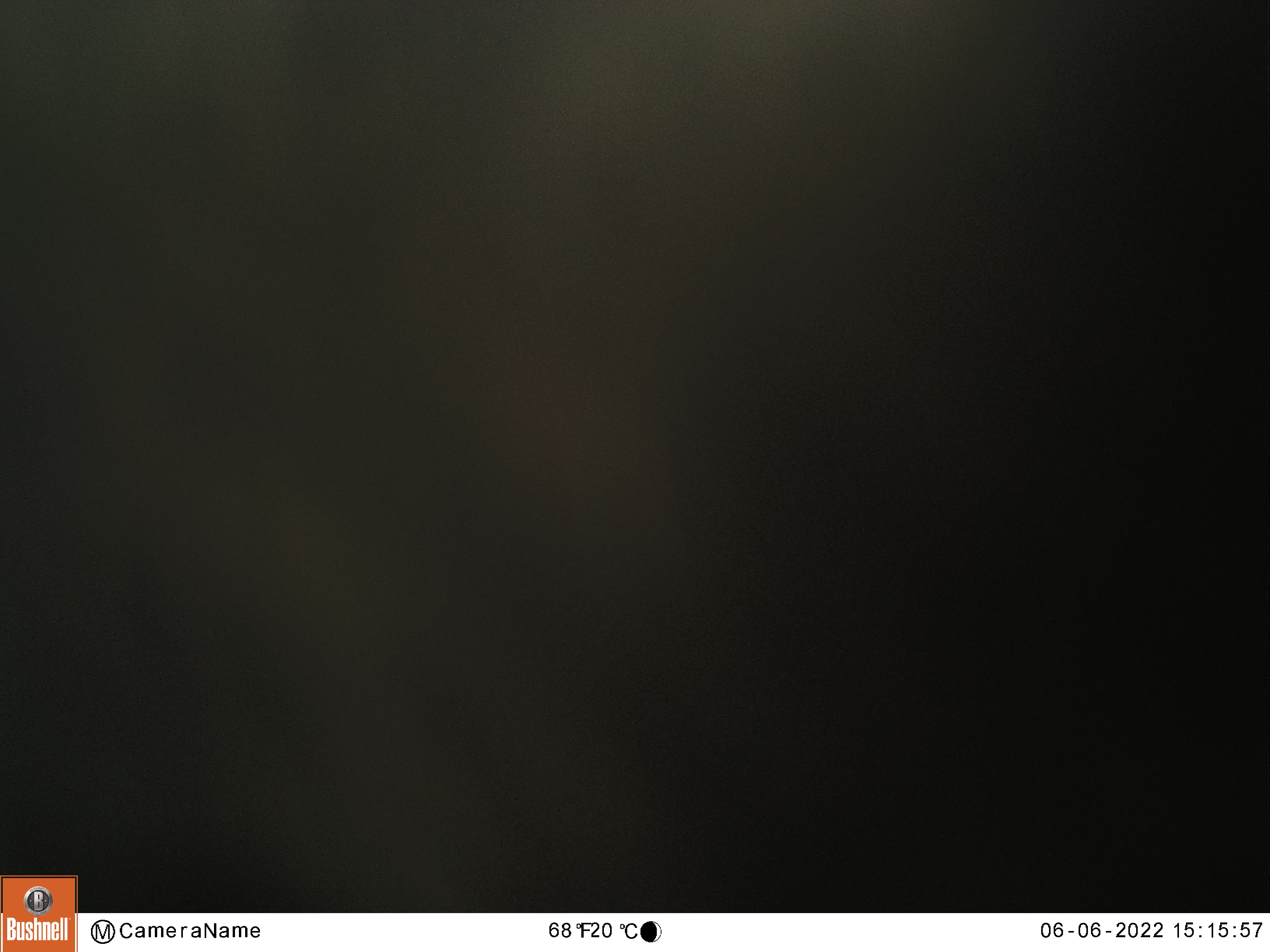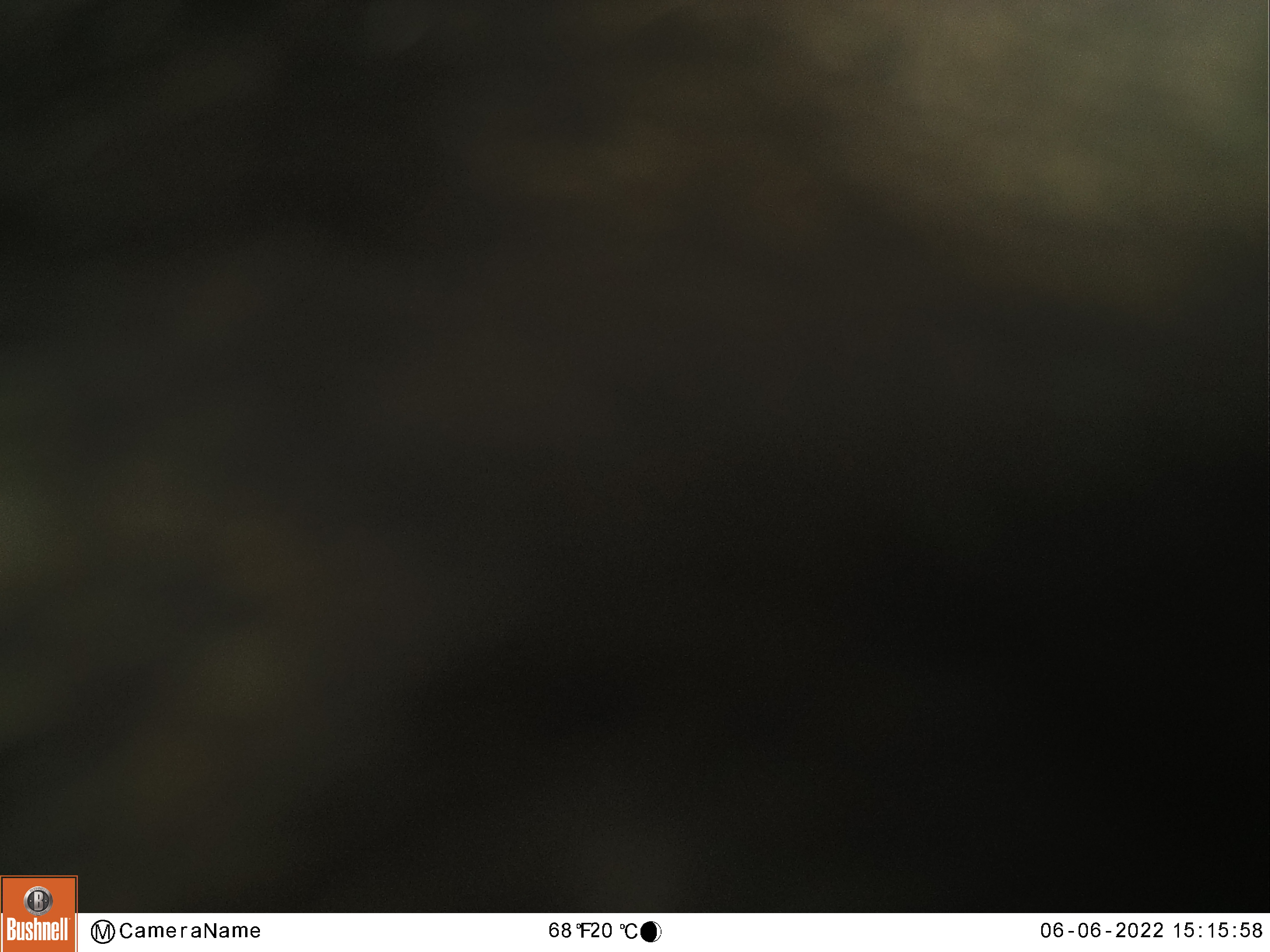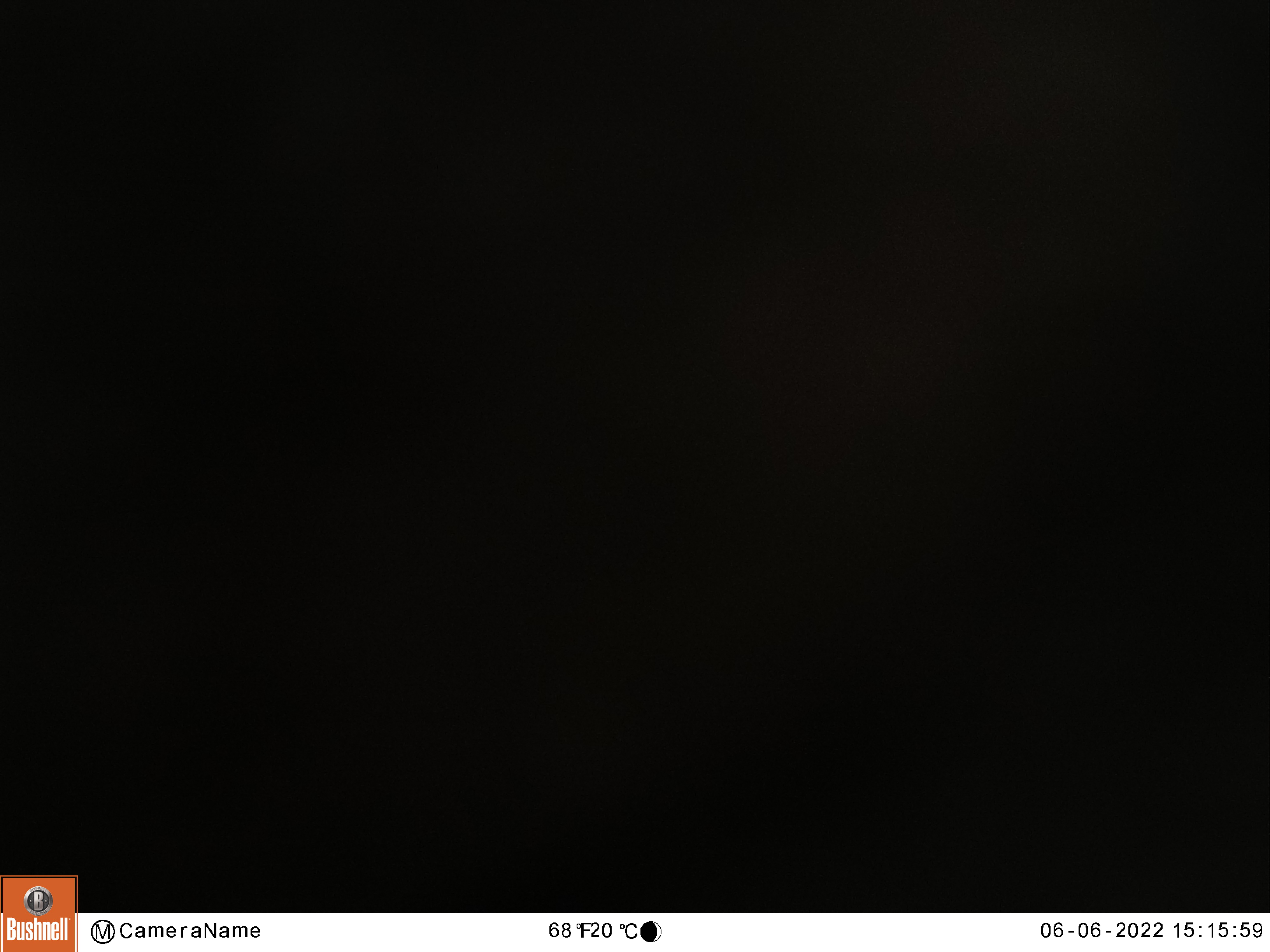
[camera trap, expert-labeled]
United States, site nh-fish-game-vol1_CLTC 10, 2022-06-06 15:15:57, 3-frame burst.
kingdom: Animalia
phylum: Chordata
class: Mammalia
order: Artiodactyla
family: Cervidae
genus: Alces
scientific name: Alces alces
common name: moose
Moose (Alces alces).